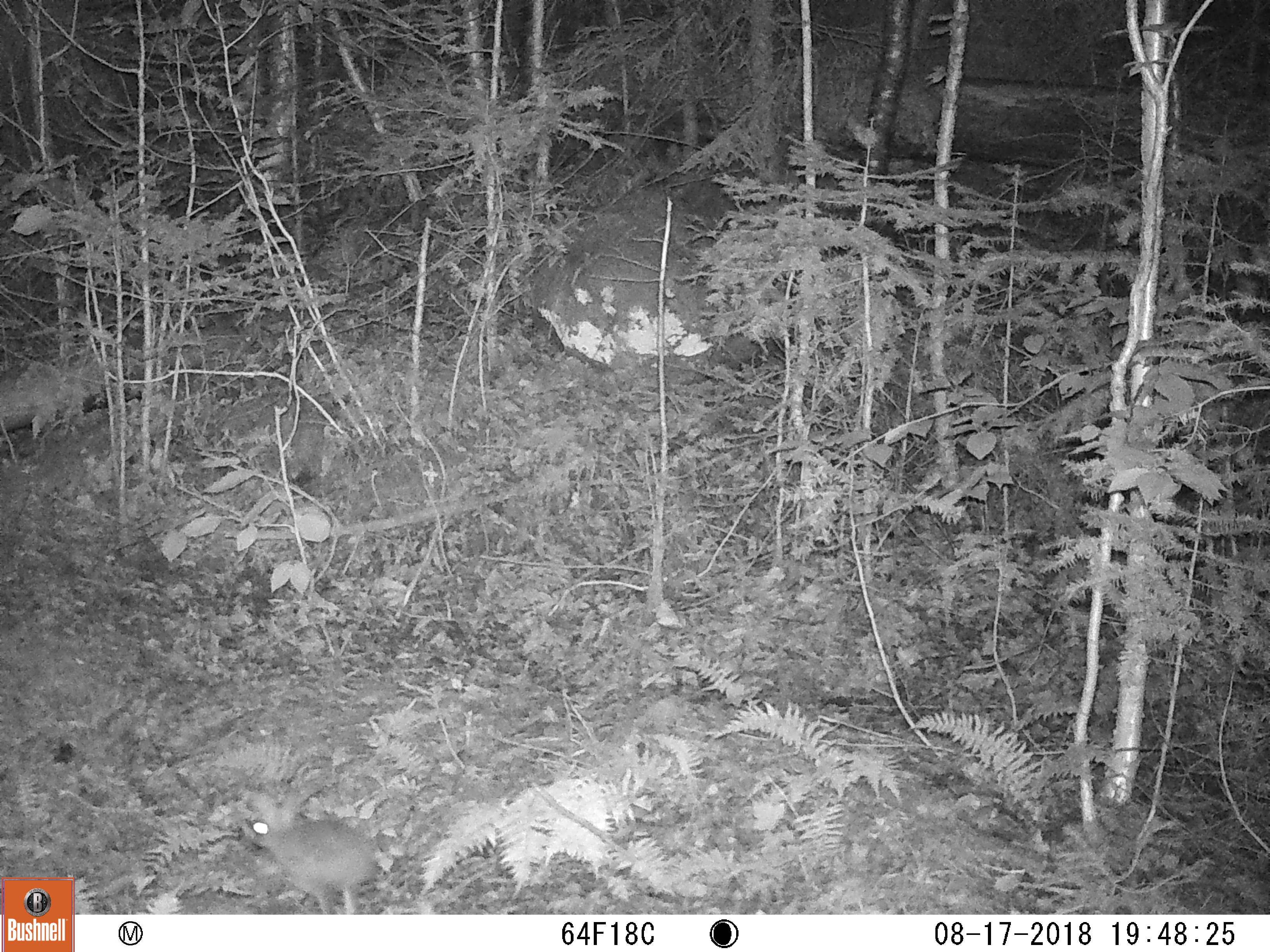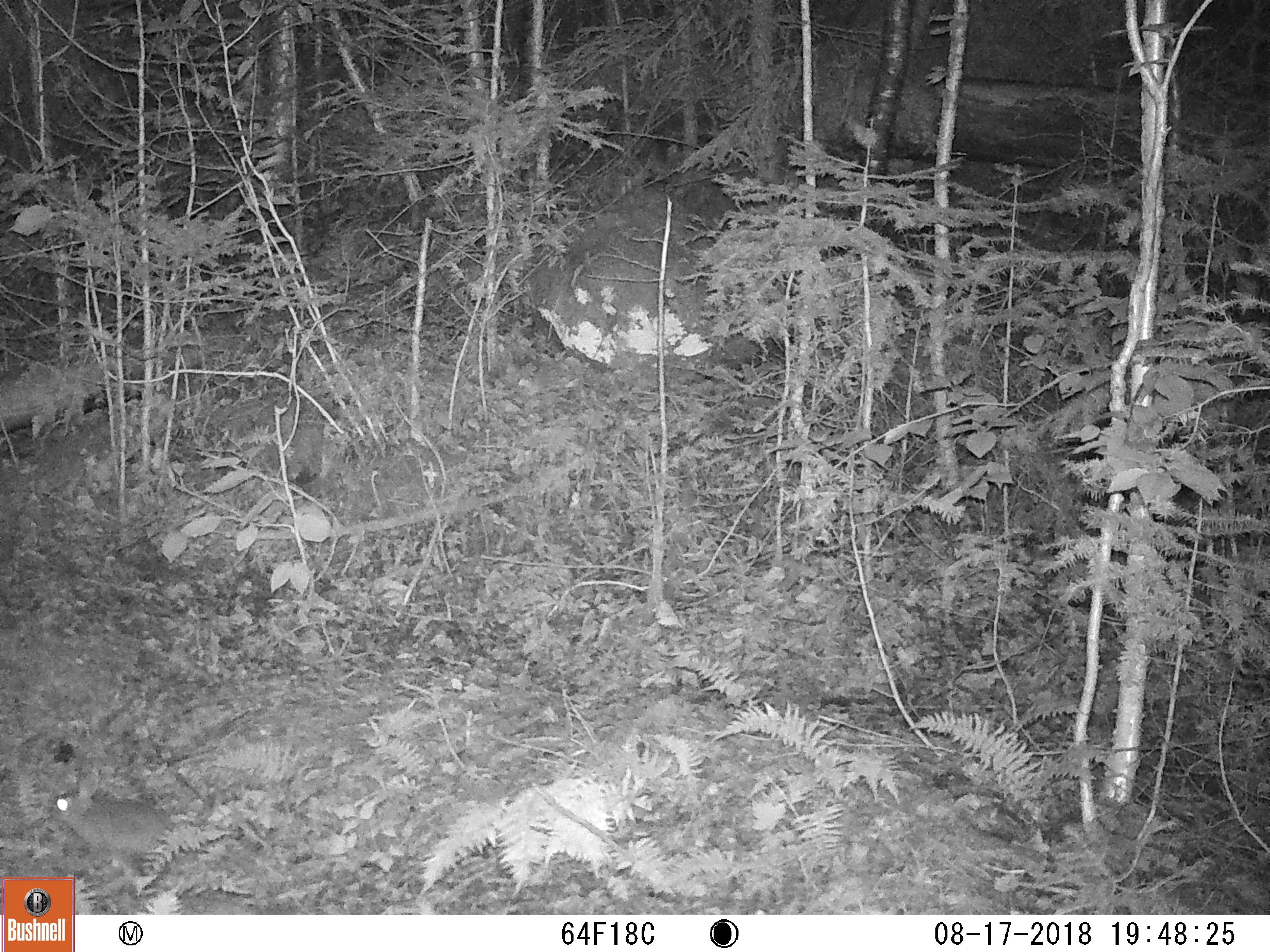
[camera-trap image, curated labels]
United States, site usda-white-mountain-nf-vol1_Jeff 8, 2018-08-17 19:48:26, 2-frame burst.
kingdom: Animalia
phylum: Chordata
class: Mammalia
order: Lagomorpha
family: Leporidae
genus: Lepus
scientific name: Lepus americanus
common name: snowshoe hare